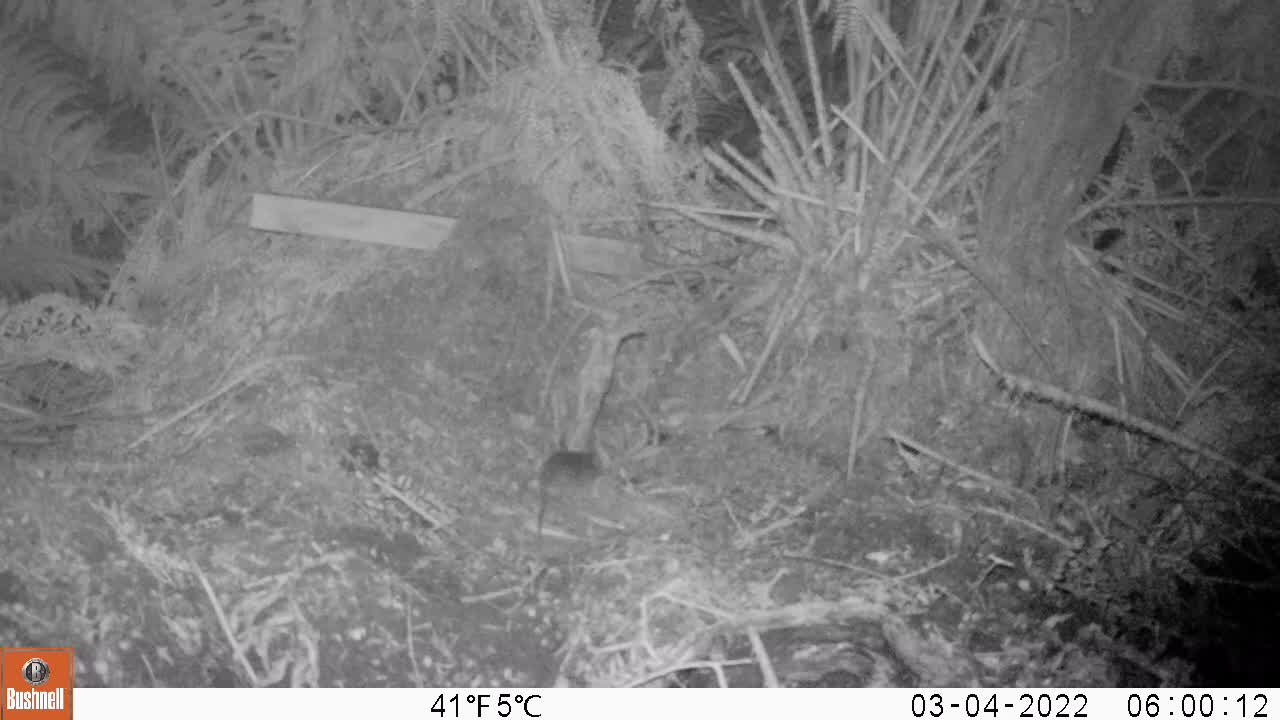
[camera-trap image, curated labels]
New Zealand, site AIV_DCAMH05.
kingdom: Animalia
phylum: Chordata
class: Mammalia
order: Rodentia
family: Muridae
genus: Mus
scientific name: Mus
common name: mouse